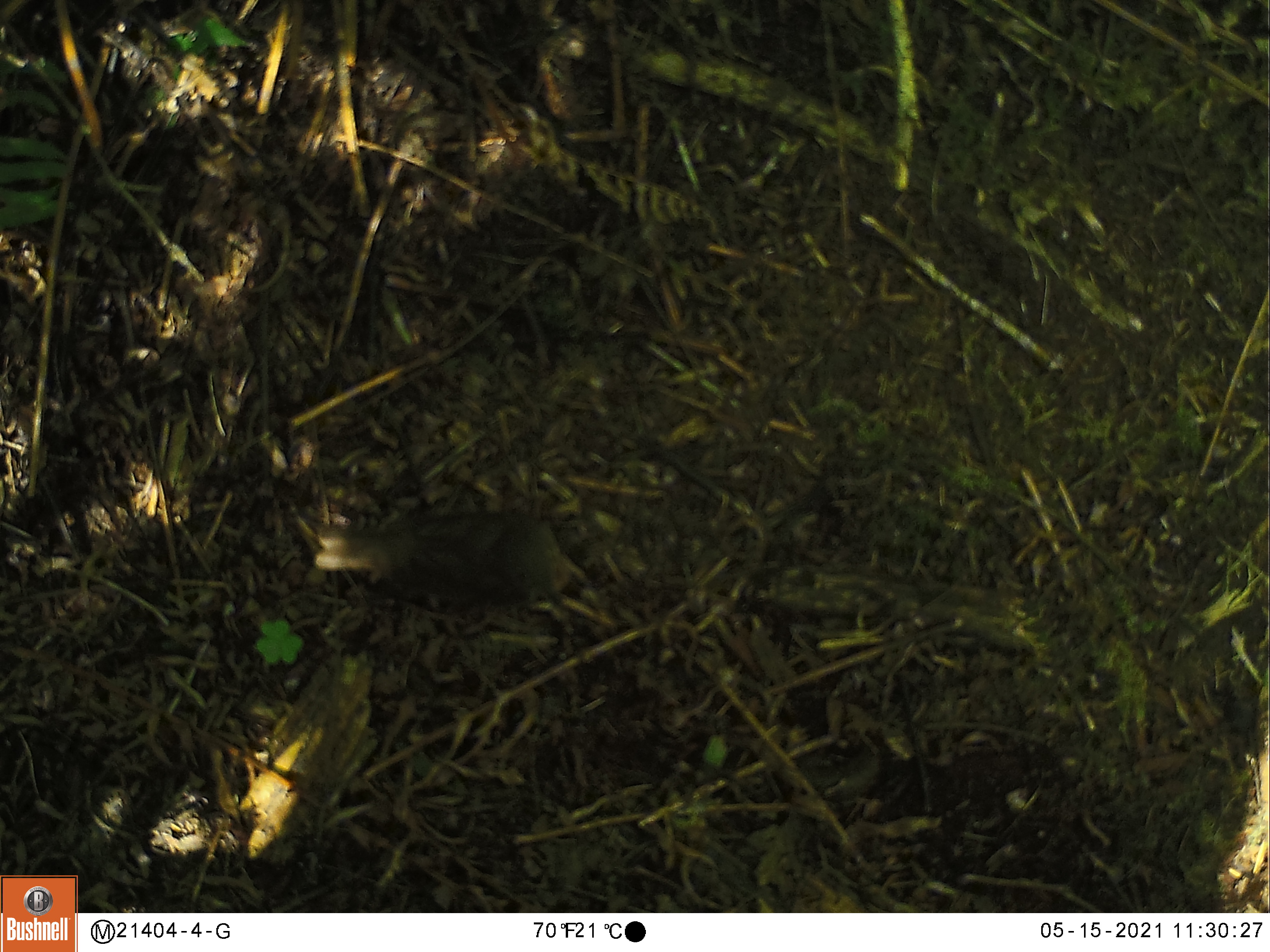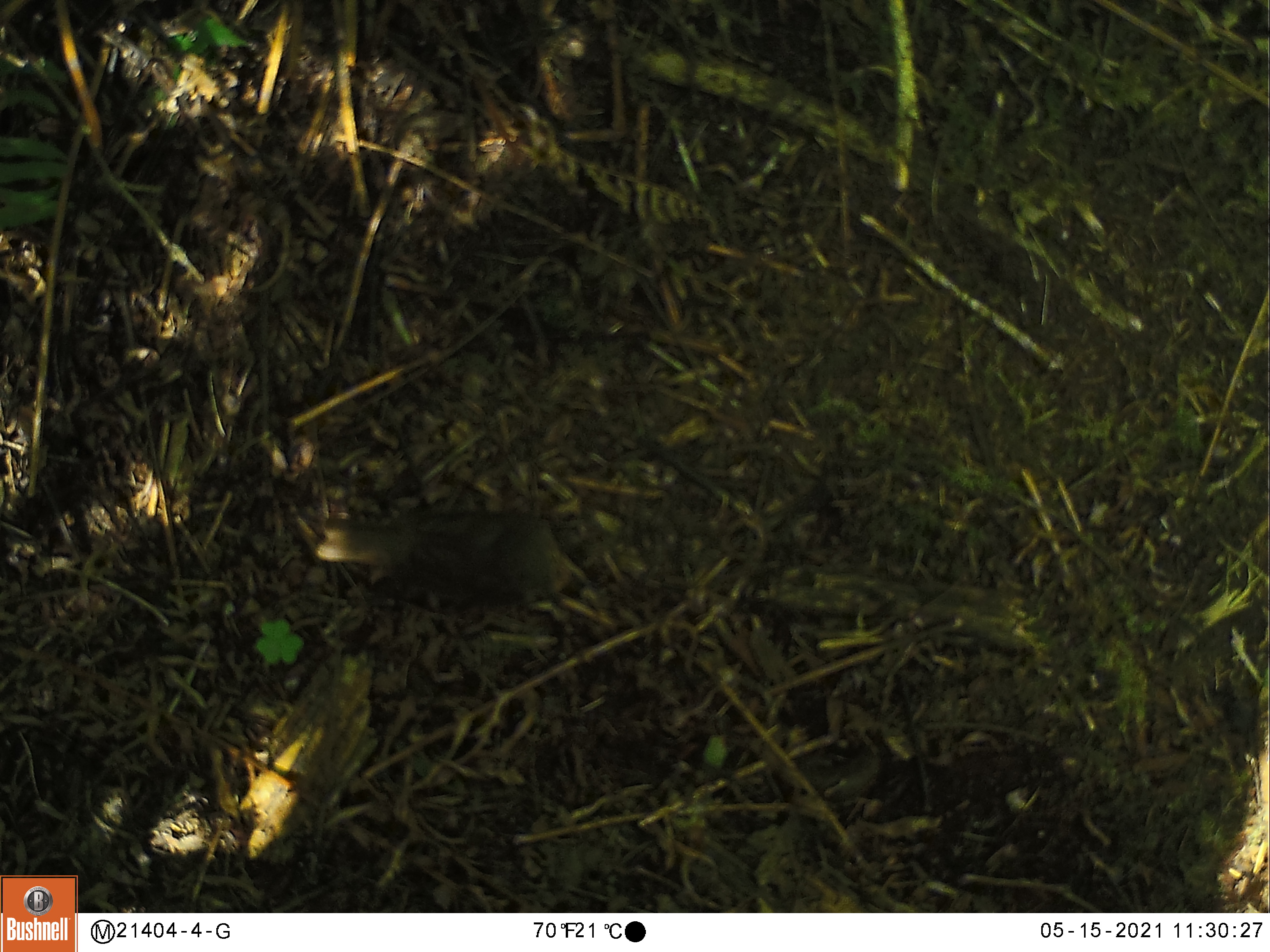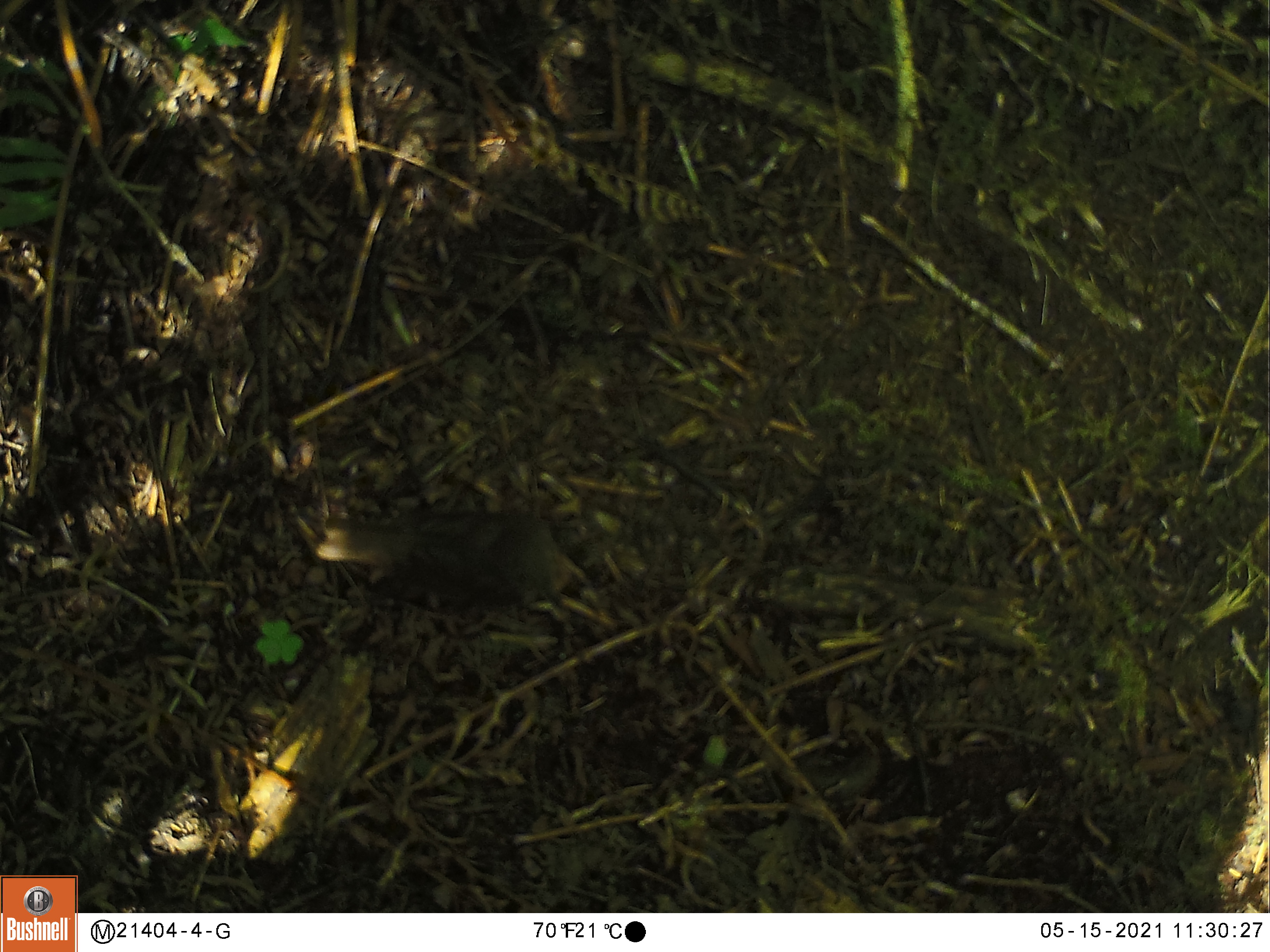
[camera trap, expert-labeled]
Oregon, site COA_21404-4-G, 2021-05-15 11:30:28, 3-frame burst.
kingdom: Animalia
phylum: Chordata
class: Aves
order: Passeriformes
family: Turdidae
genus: Catharus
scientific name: Catharus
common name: brown thrushes and nightingale-thrushes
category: catharus species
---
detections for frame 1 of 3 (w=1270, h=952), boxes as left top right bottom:
catharus species: 307 506 601 619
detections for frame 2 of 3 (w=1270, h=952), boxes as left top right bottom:
catharus species: 313 496 595 609